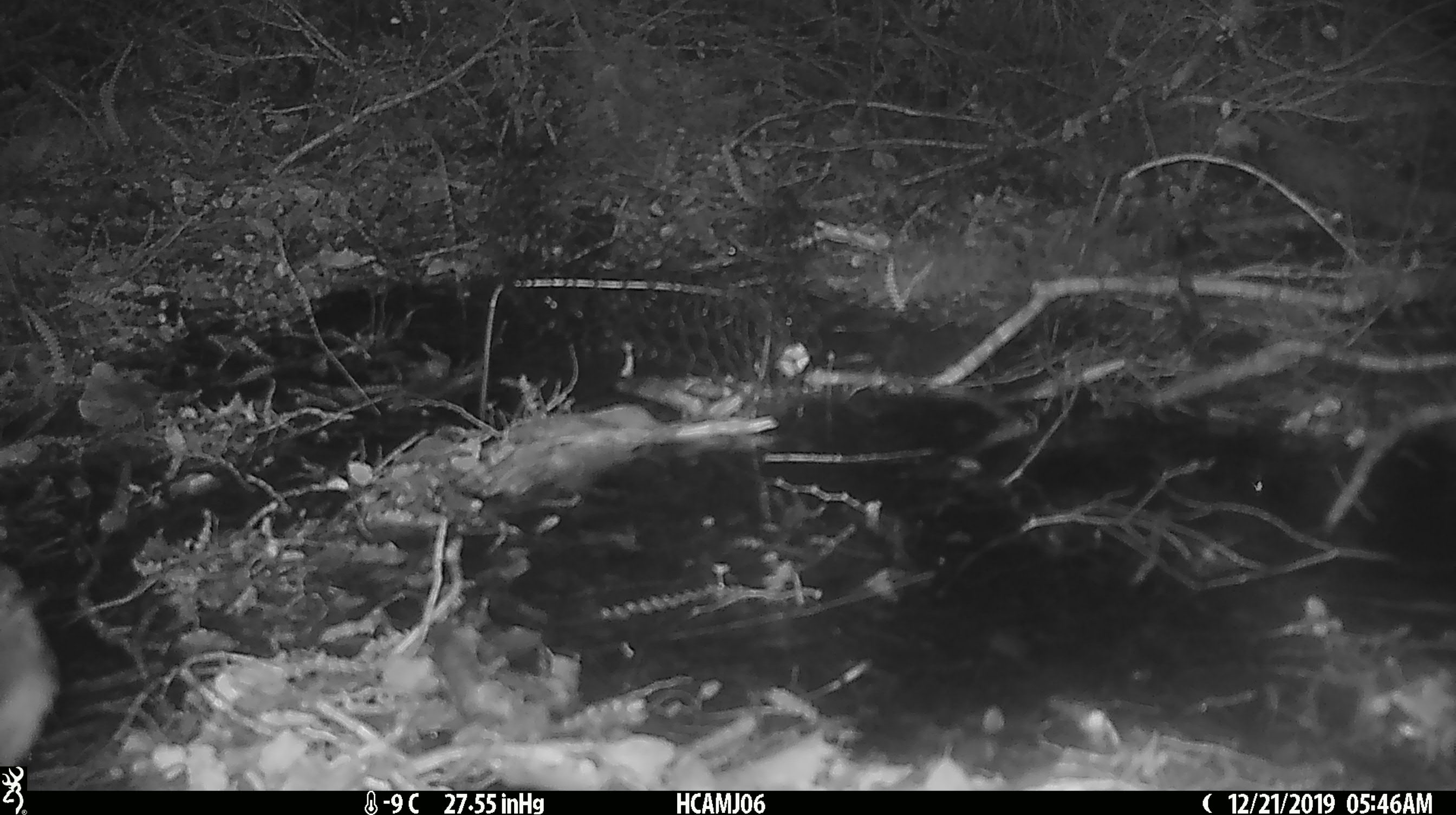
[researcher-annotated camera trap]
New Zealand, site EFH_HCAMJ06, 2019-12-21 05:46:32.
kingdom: Animalia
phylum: Chordata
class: Aves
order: Passeriformes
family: Petroicidae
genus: Petroica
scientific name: Petroica australis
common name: new zealand robin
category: robin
Robin (new zealand robin) (Petroica australis).